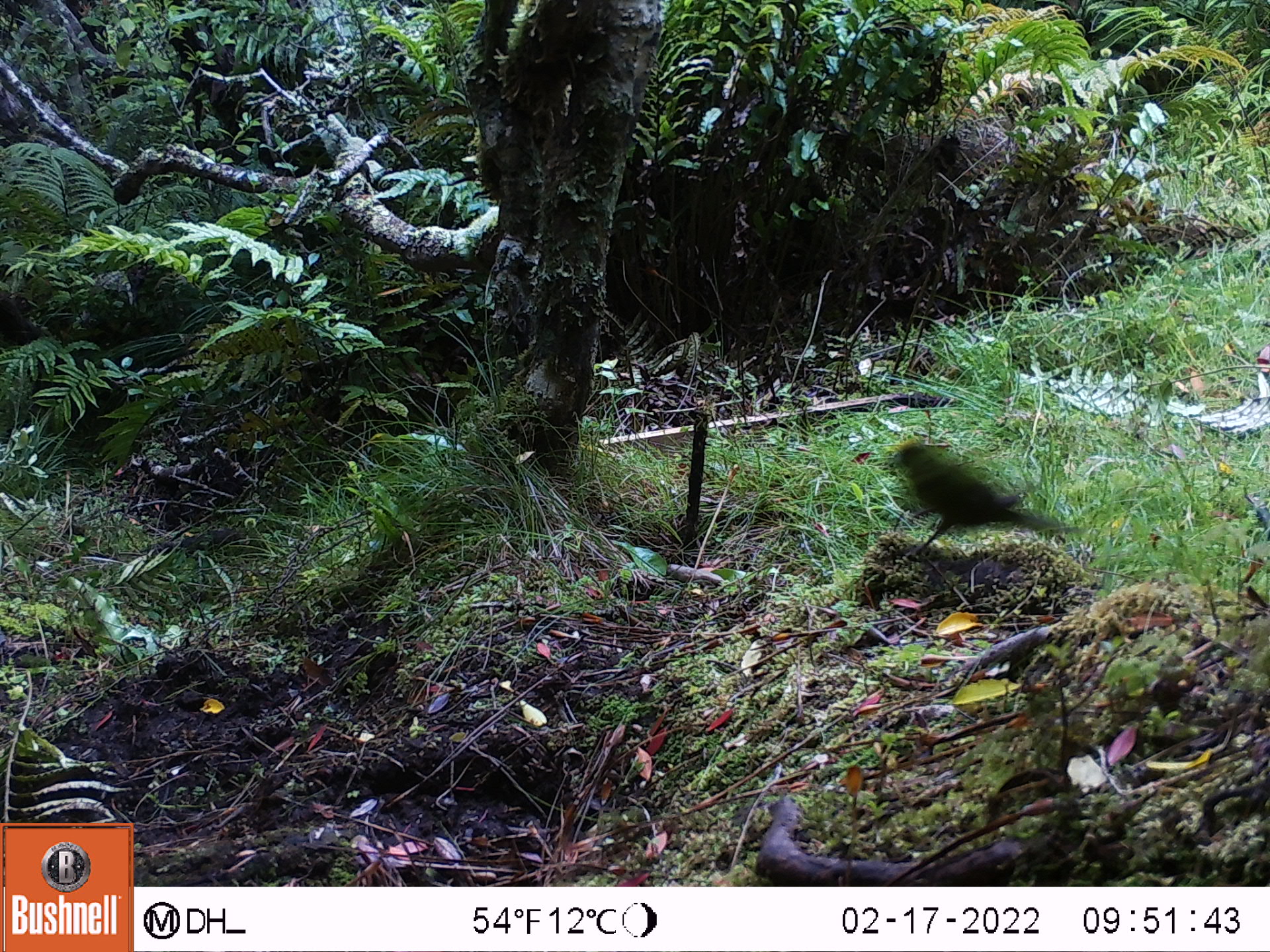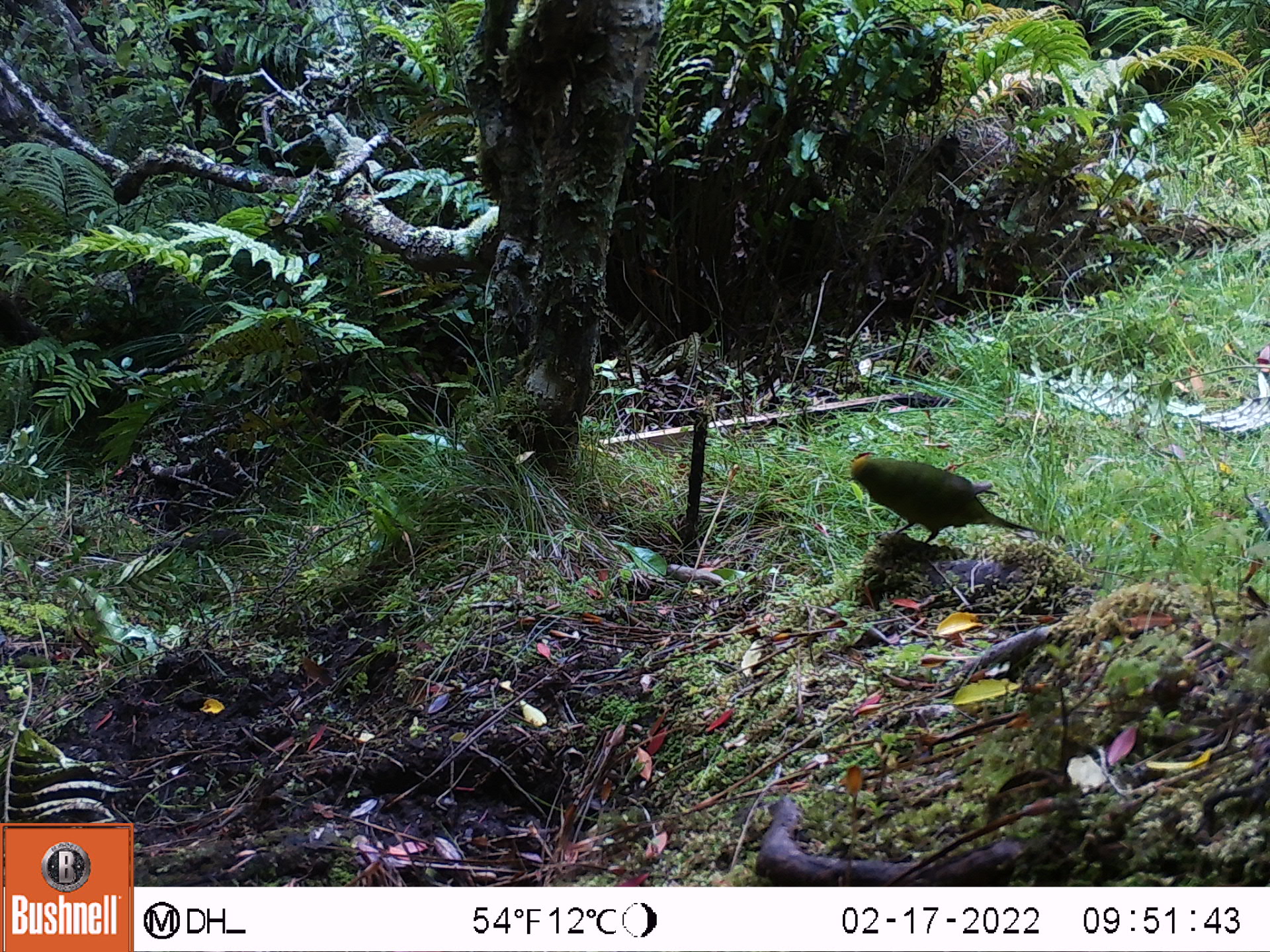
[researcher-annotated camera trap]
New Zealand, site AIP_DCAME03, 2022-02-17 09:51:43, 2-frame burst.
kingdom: Animalia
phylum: Chordata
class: Aves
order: Psittaciformes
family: Psittaculidae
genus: Cyanoramphus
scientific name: Cyanoramphus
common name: parakeet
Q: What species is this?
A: Parakeet (Cyanoramphus).